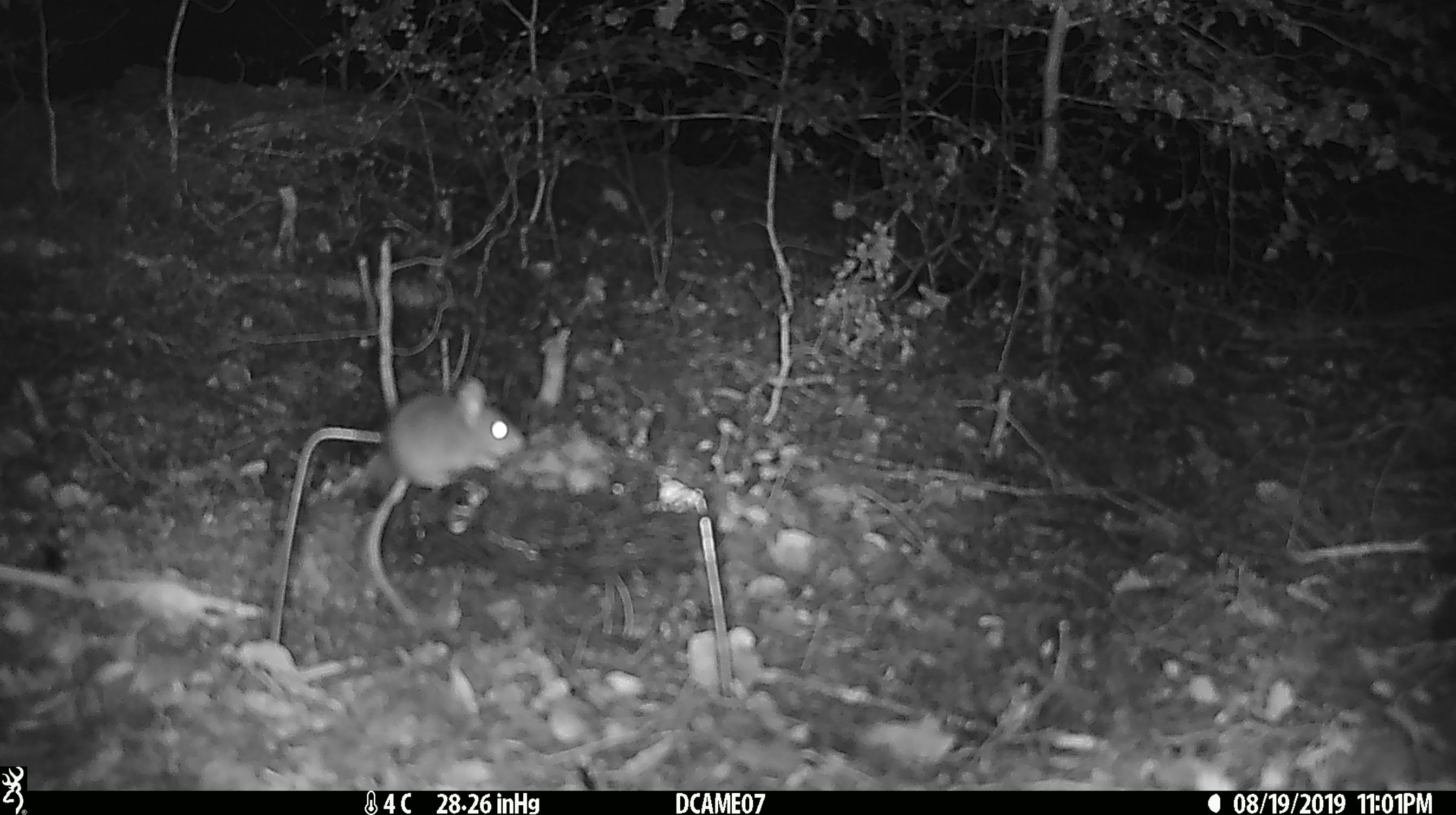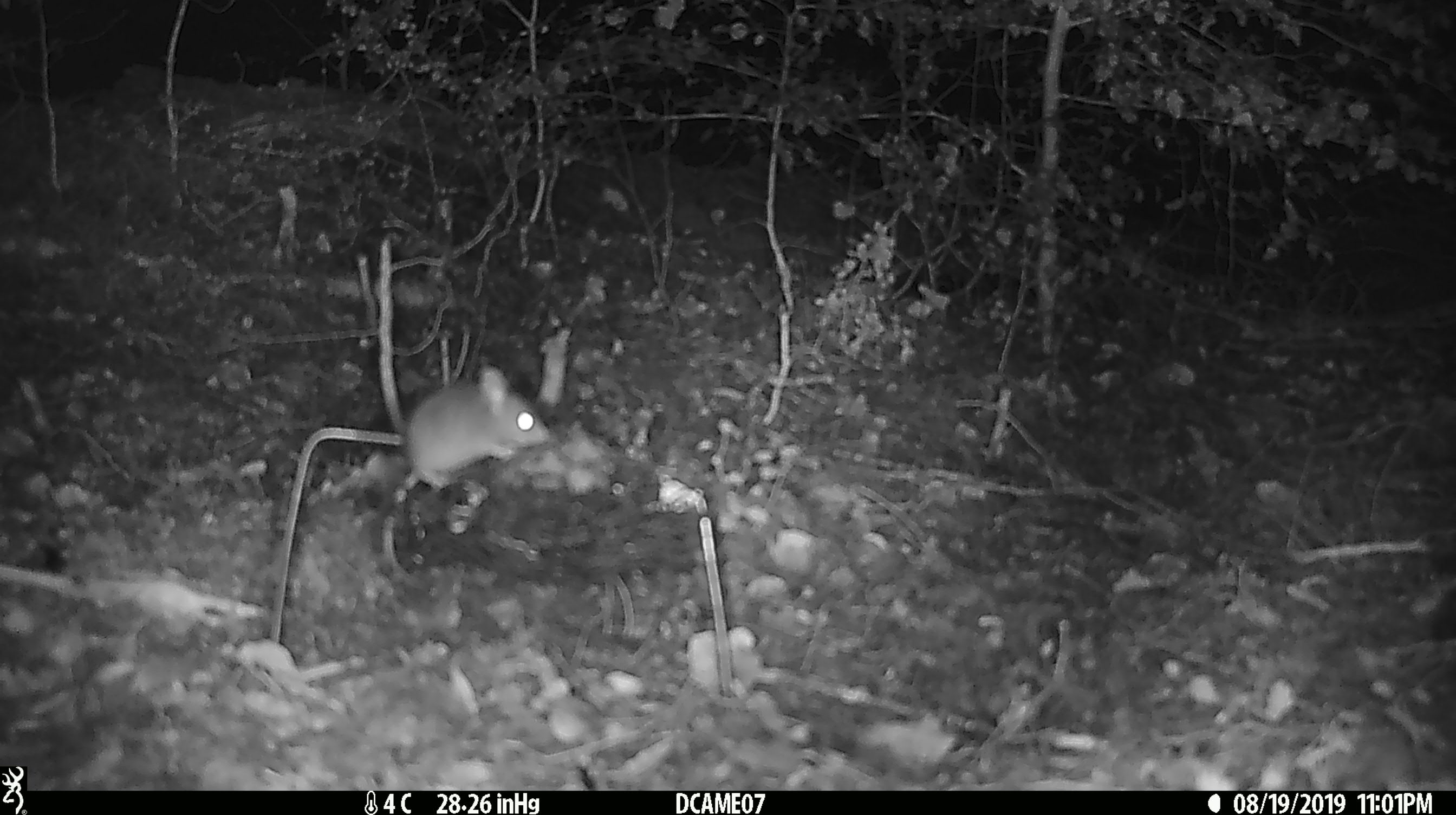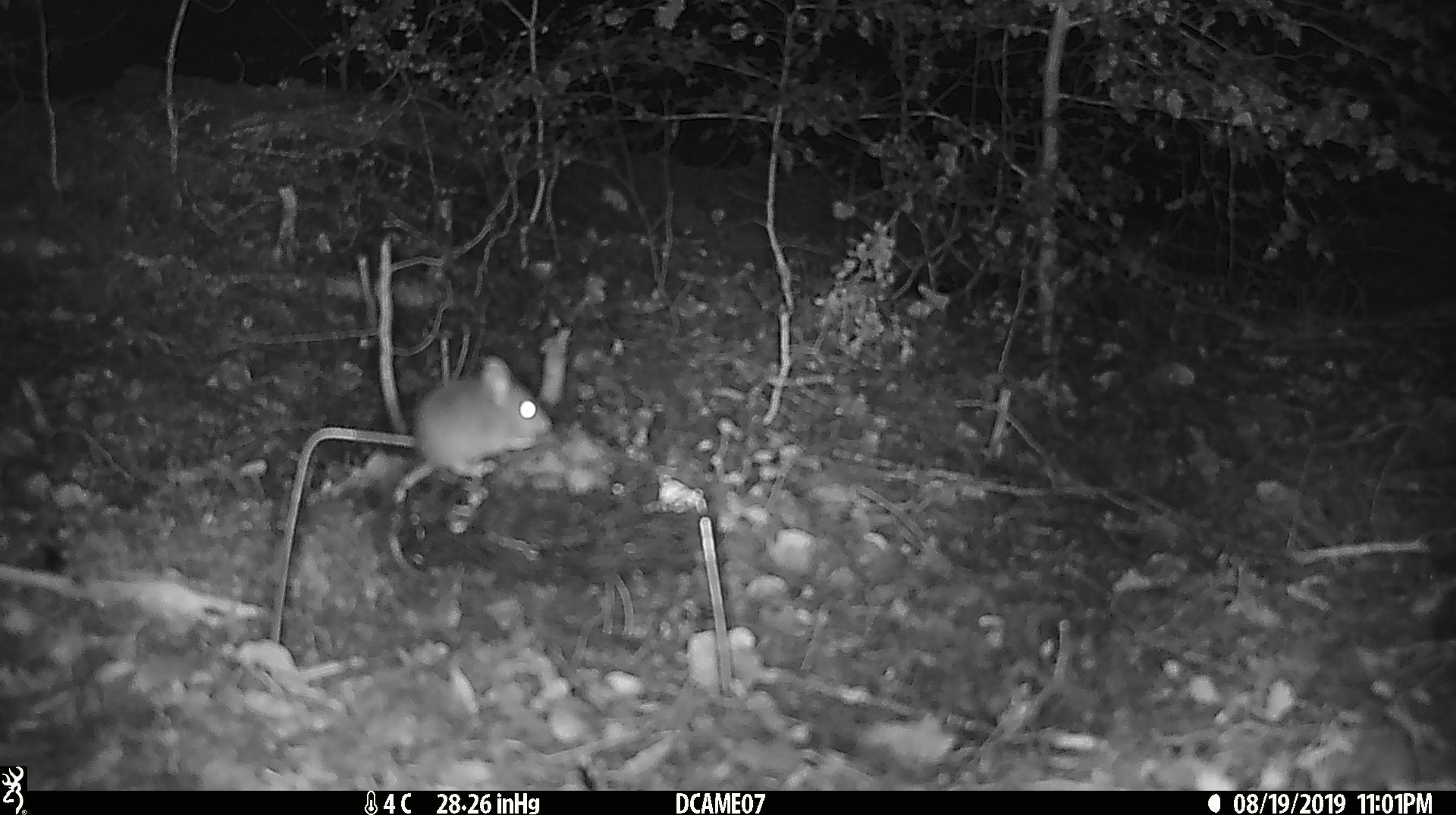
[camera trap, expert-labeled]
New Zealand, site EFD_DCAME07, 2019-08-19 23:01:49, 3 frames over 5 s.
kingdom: Animalia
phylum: Chordata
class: Mammalia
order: Rodentia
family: Muridae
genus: Mus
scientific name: Mus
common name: mouse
Mouse (Mus).